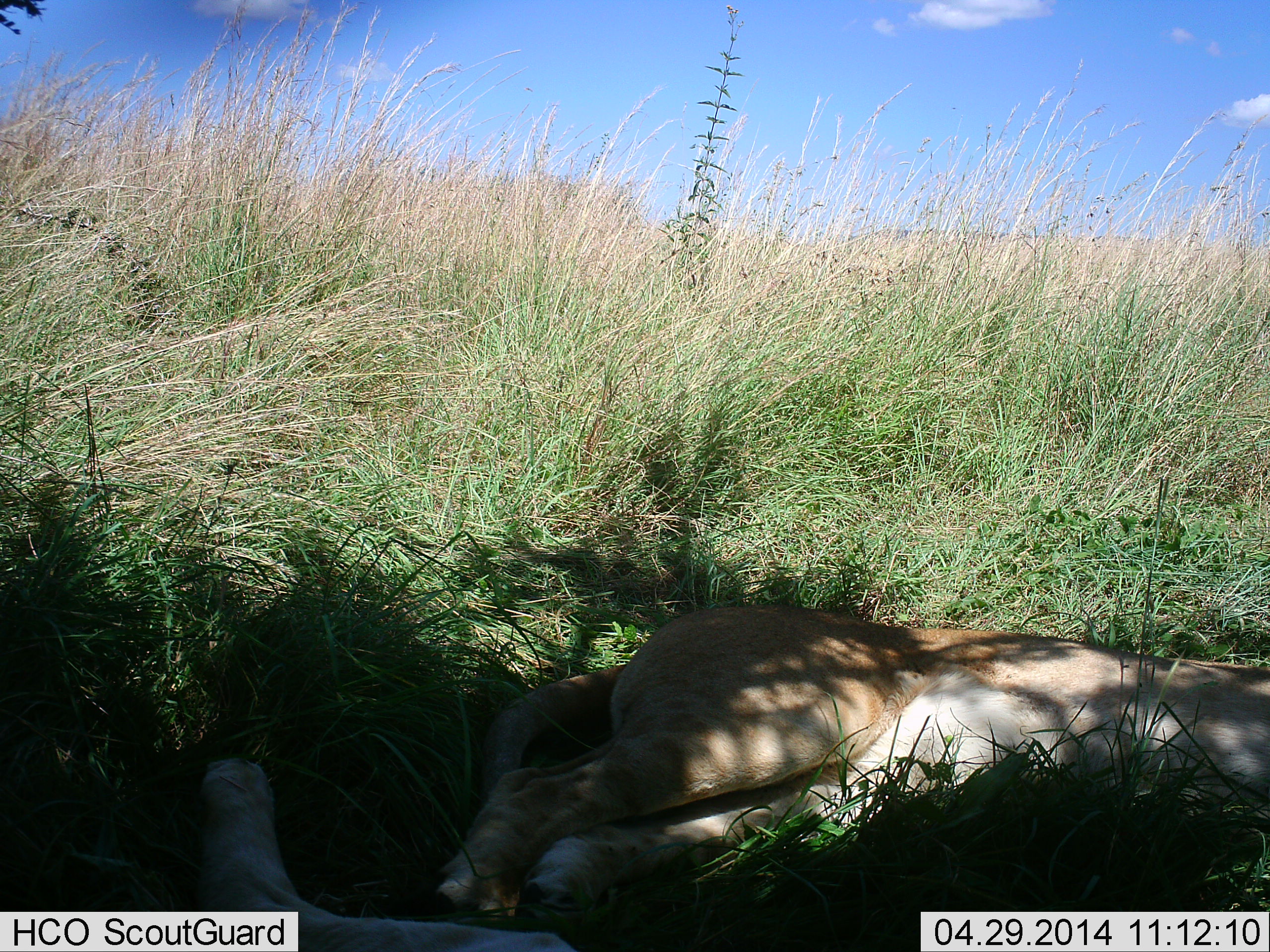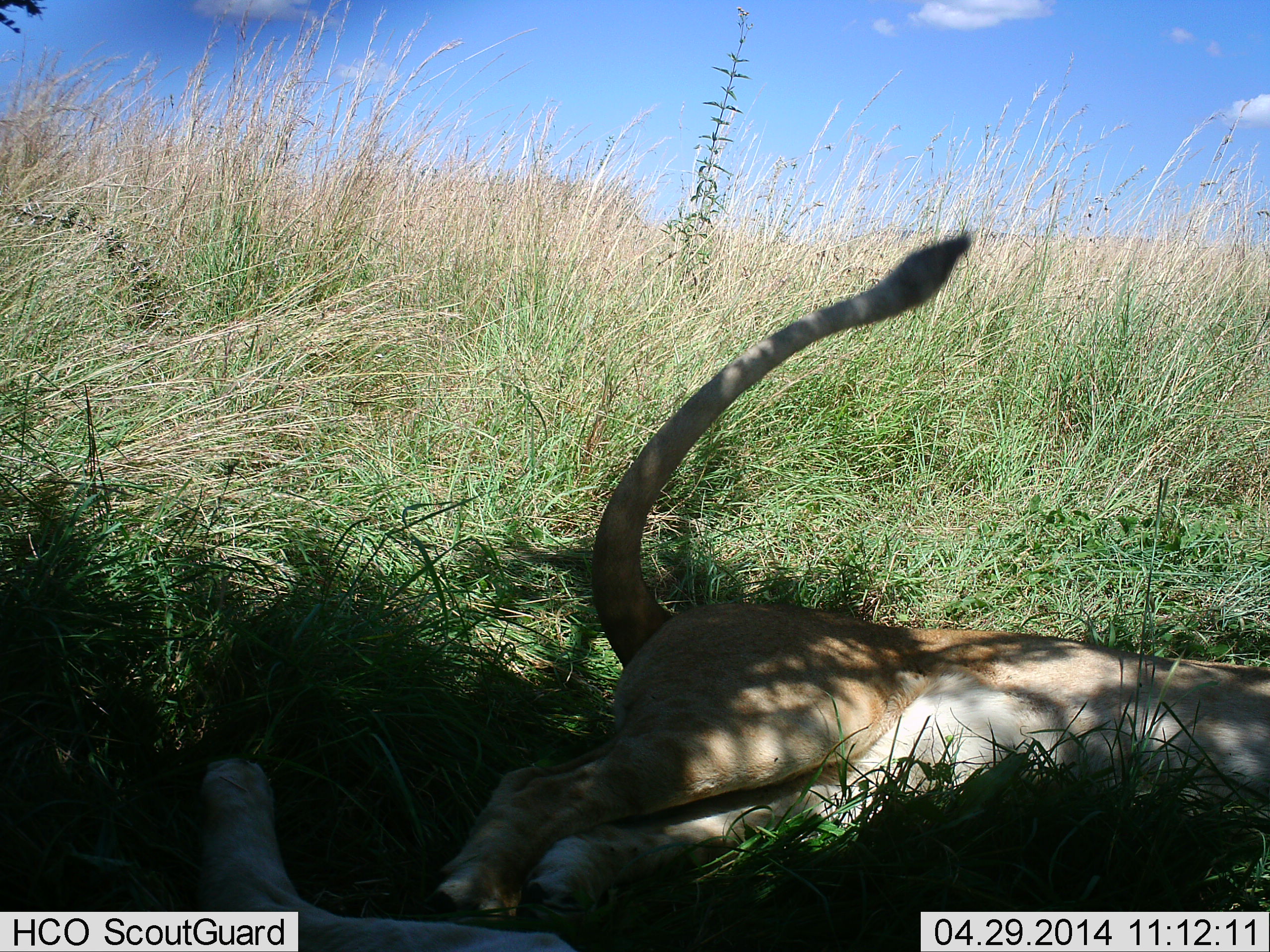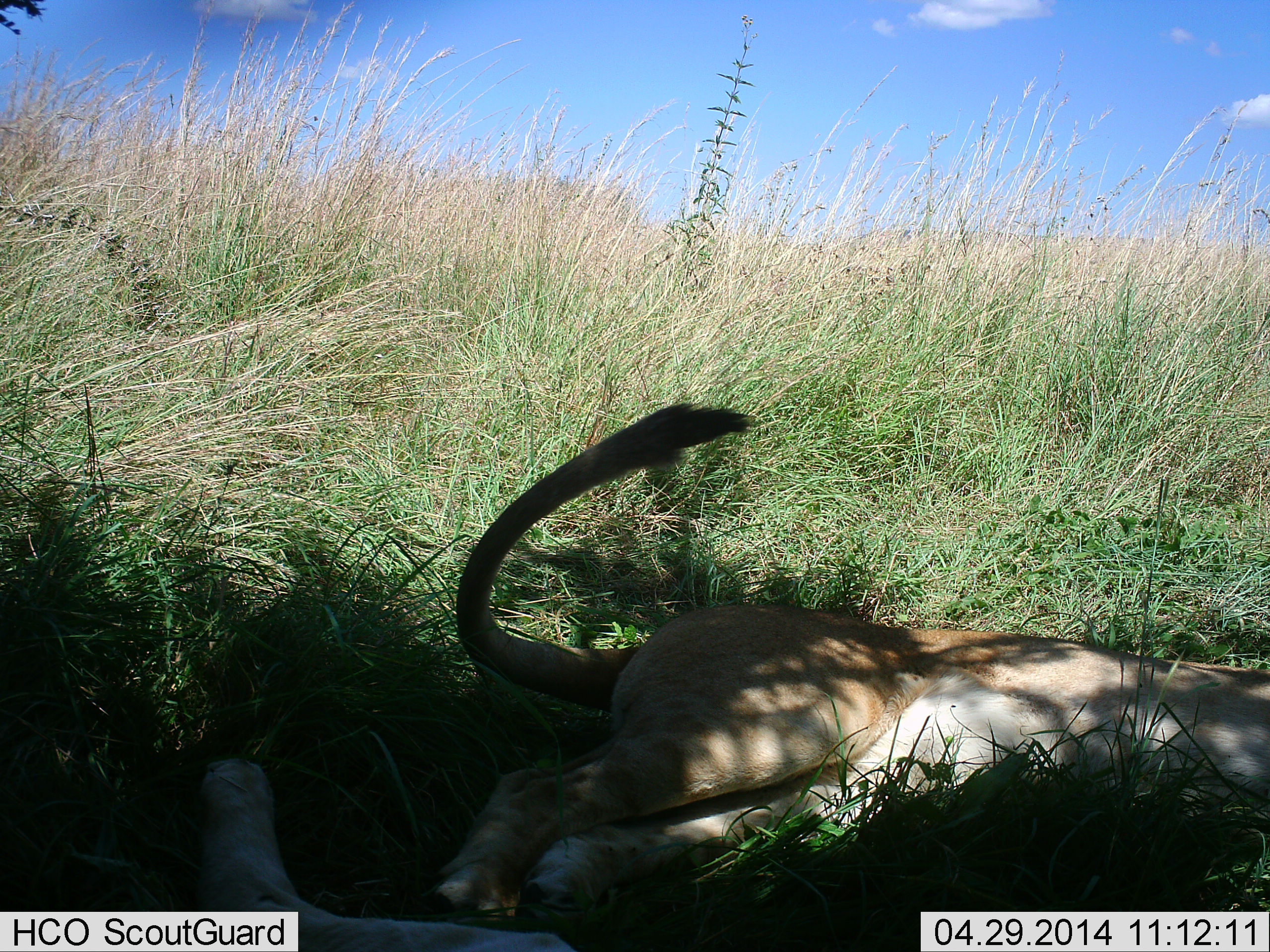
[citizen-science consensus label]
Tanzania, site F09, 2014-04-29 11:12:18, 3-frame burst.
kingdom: Animalia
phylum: Chordata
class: Mammalia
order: Carnivora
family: Felidae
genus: Panthera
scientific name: Panthera leo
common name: lion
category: lionfemale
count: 2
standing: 0%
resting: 100%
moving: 0%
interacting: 0%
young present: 0%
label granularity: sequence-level